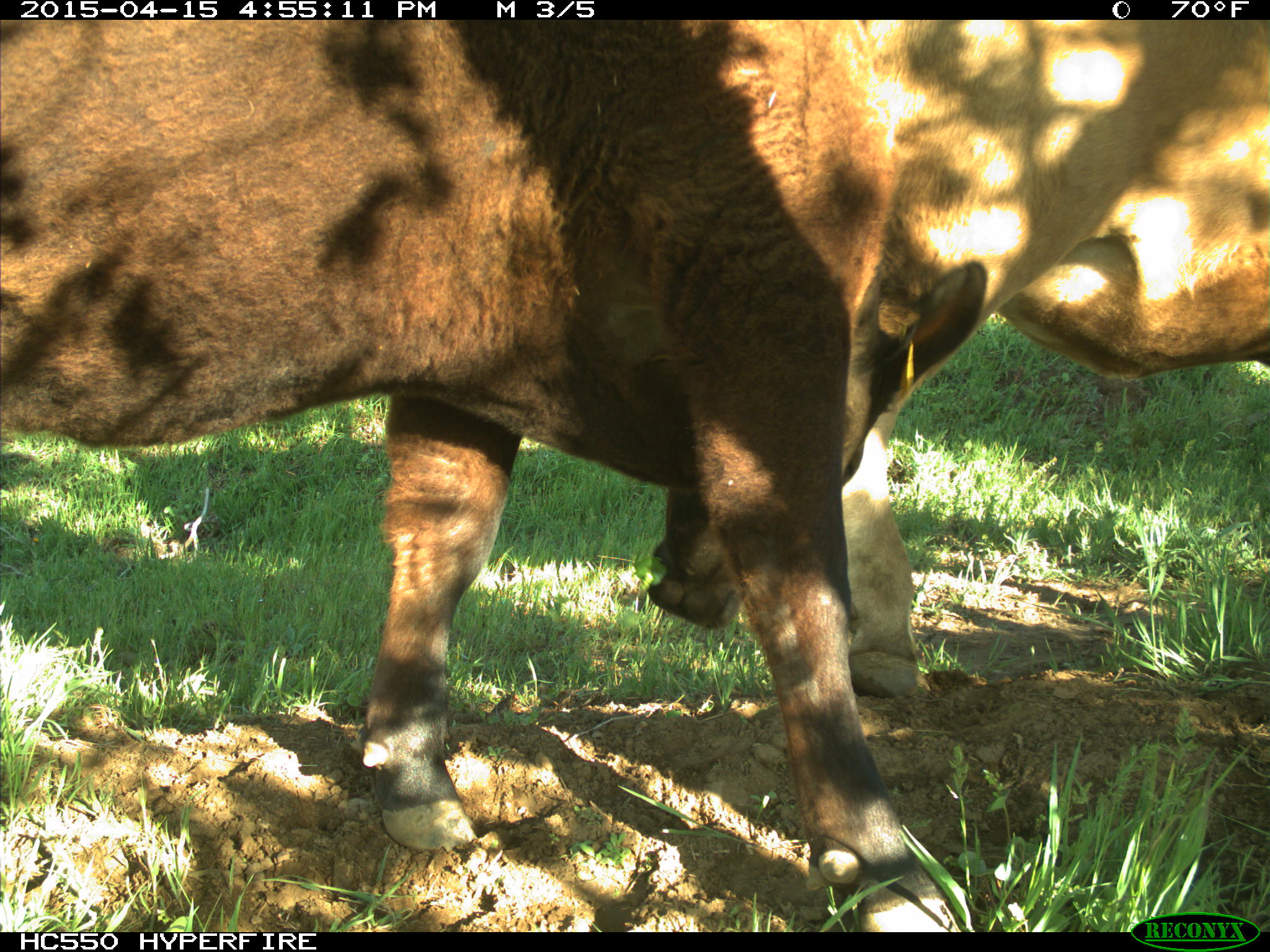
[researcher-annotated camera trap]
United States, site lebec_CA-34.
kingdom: Animalia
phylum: Chordata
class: Mammalia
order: Artiodactyla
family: Bovidae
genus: Bos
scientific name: Bos taurus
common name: domestic cow